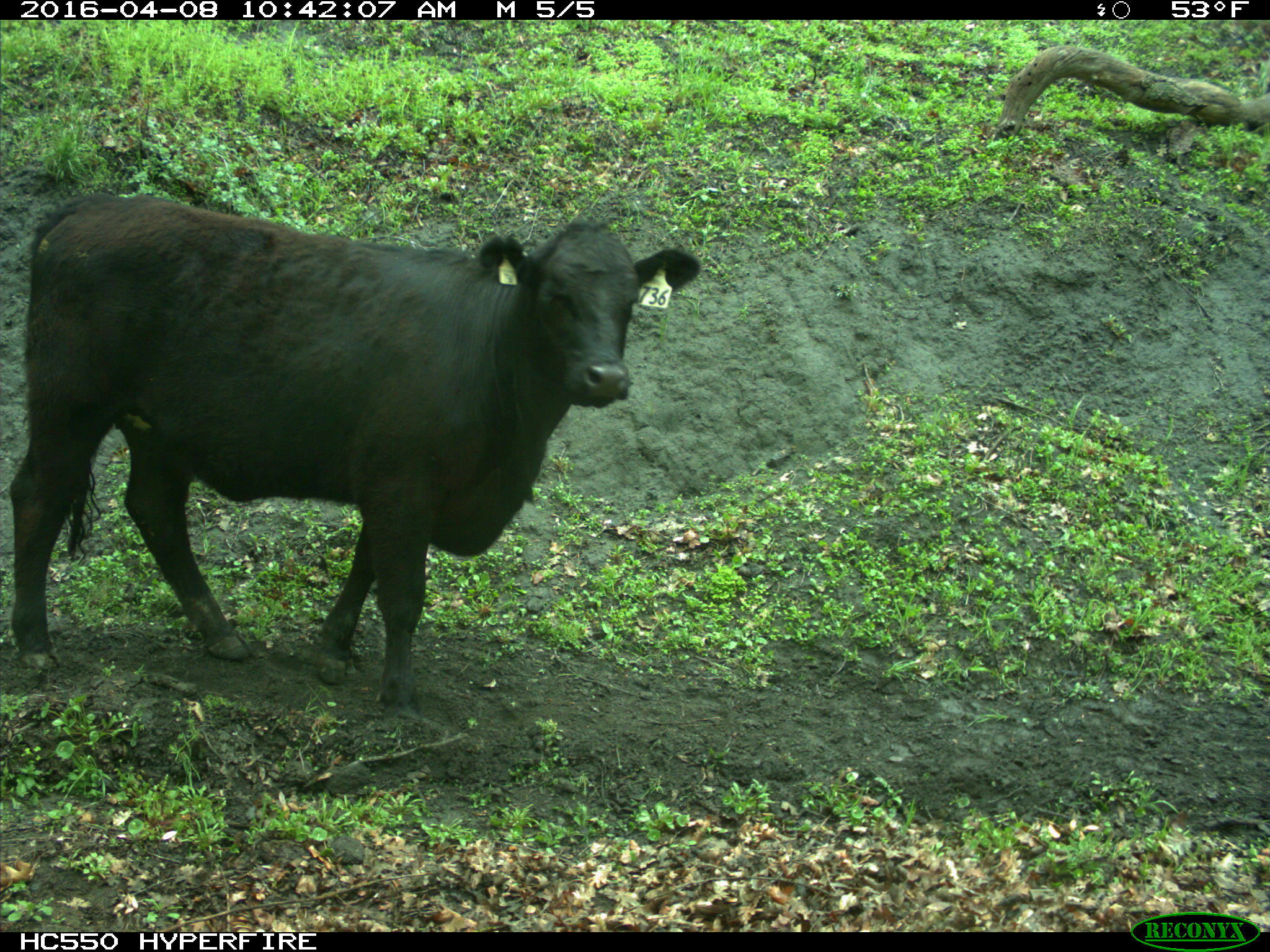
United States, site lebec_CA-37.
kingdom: Animalia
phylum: Chordata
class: Mammalia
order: Artiodactyla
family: Bovidae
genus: Bos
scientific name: Bos taurus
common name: domestic cow